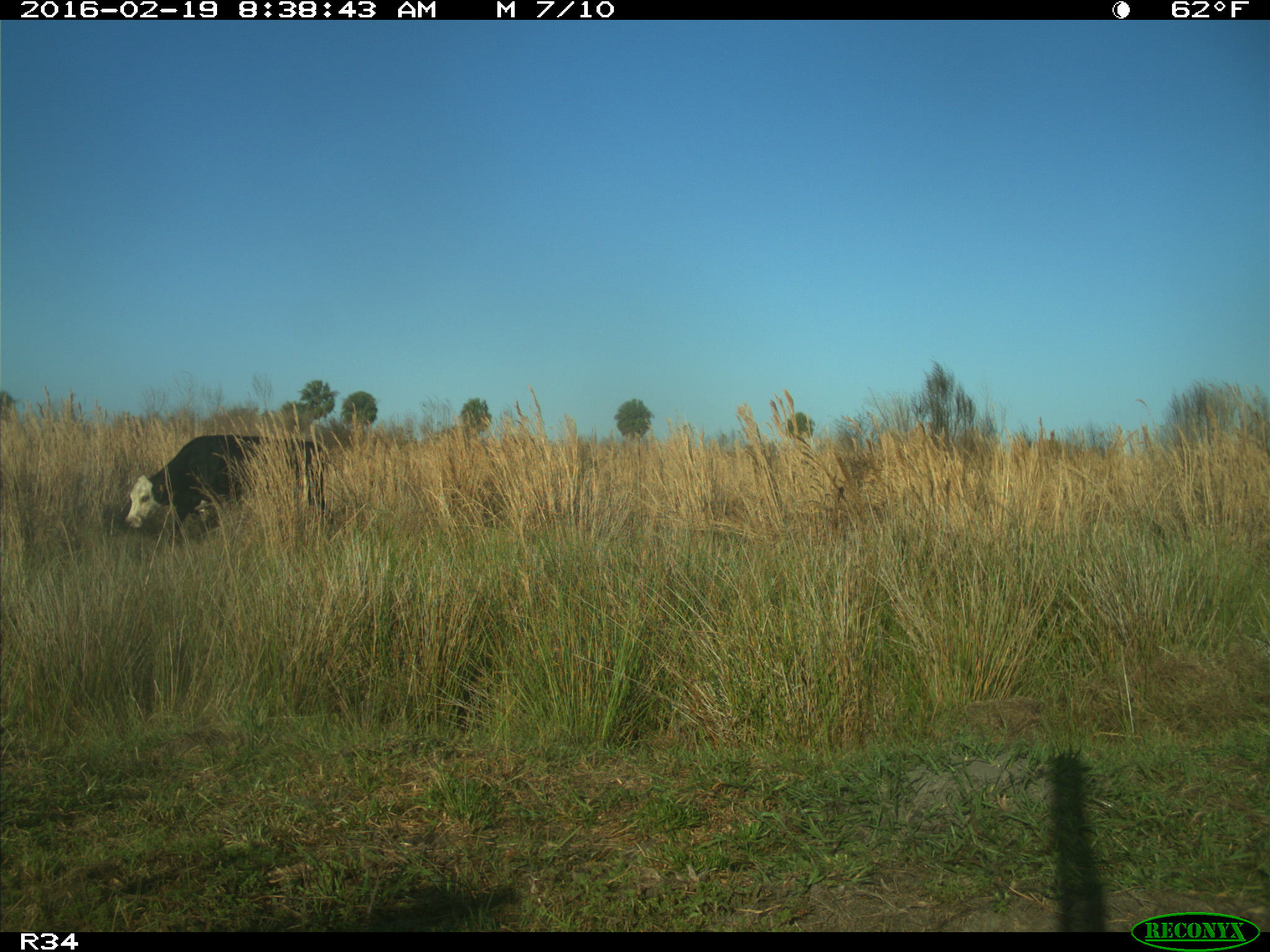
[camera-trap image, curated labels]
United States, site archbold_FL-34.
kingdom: Animalia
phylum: Chordata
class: Mammalia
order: Artiodactyla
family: Bovidae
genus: Bos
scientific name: Bos taurus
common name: domestic cow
Bos taurus (domestic cow).